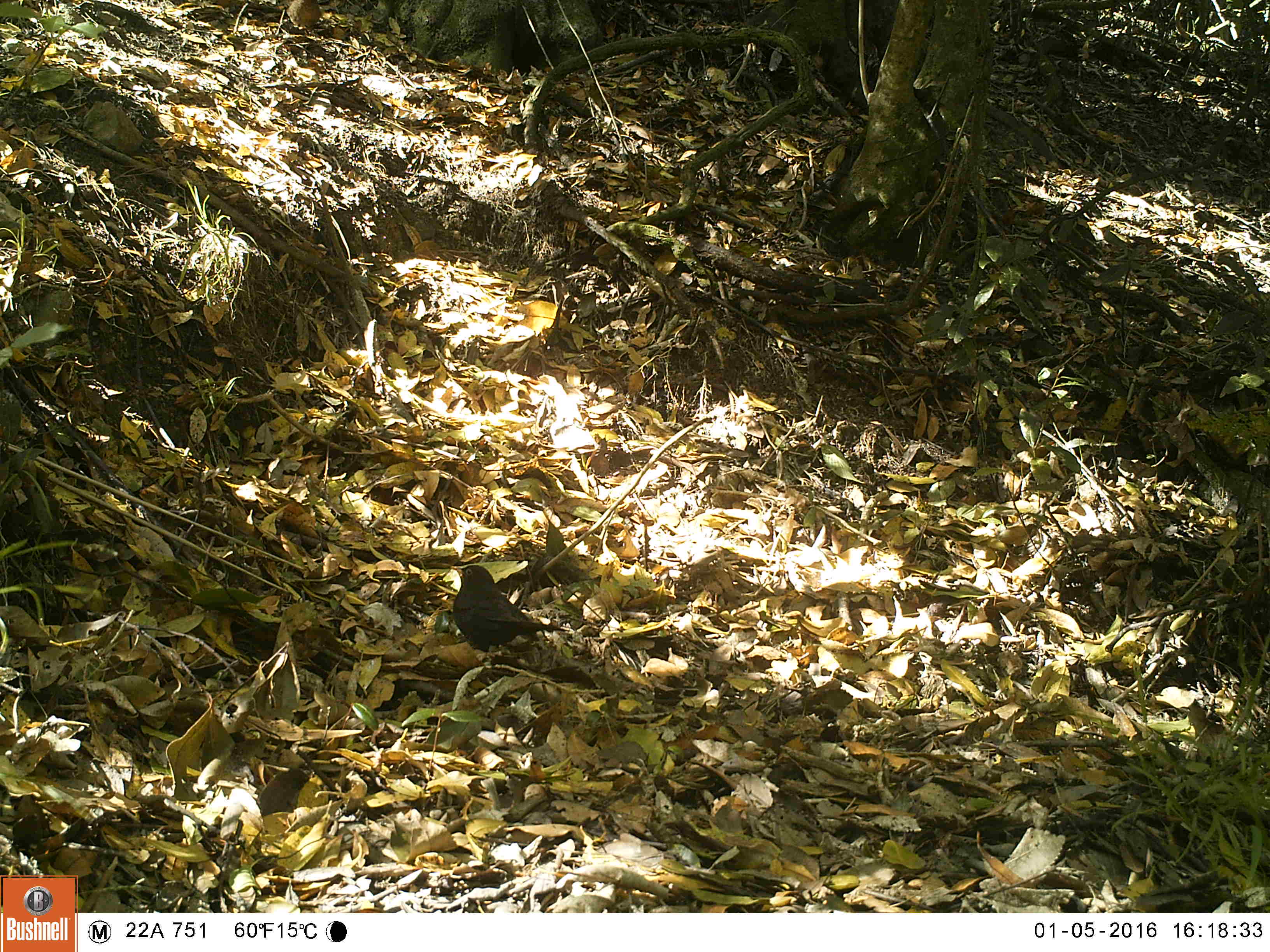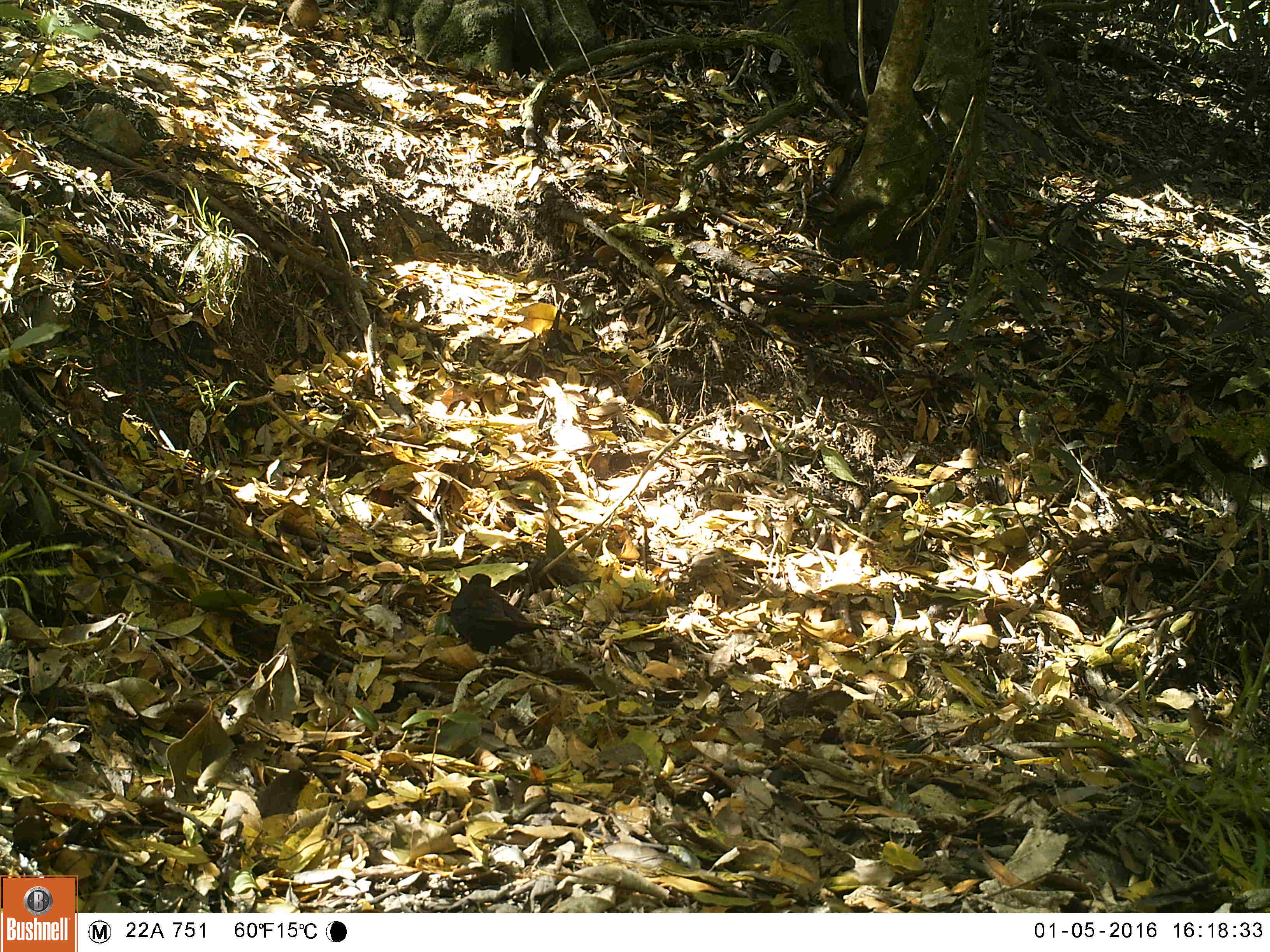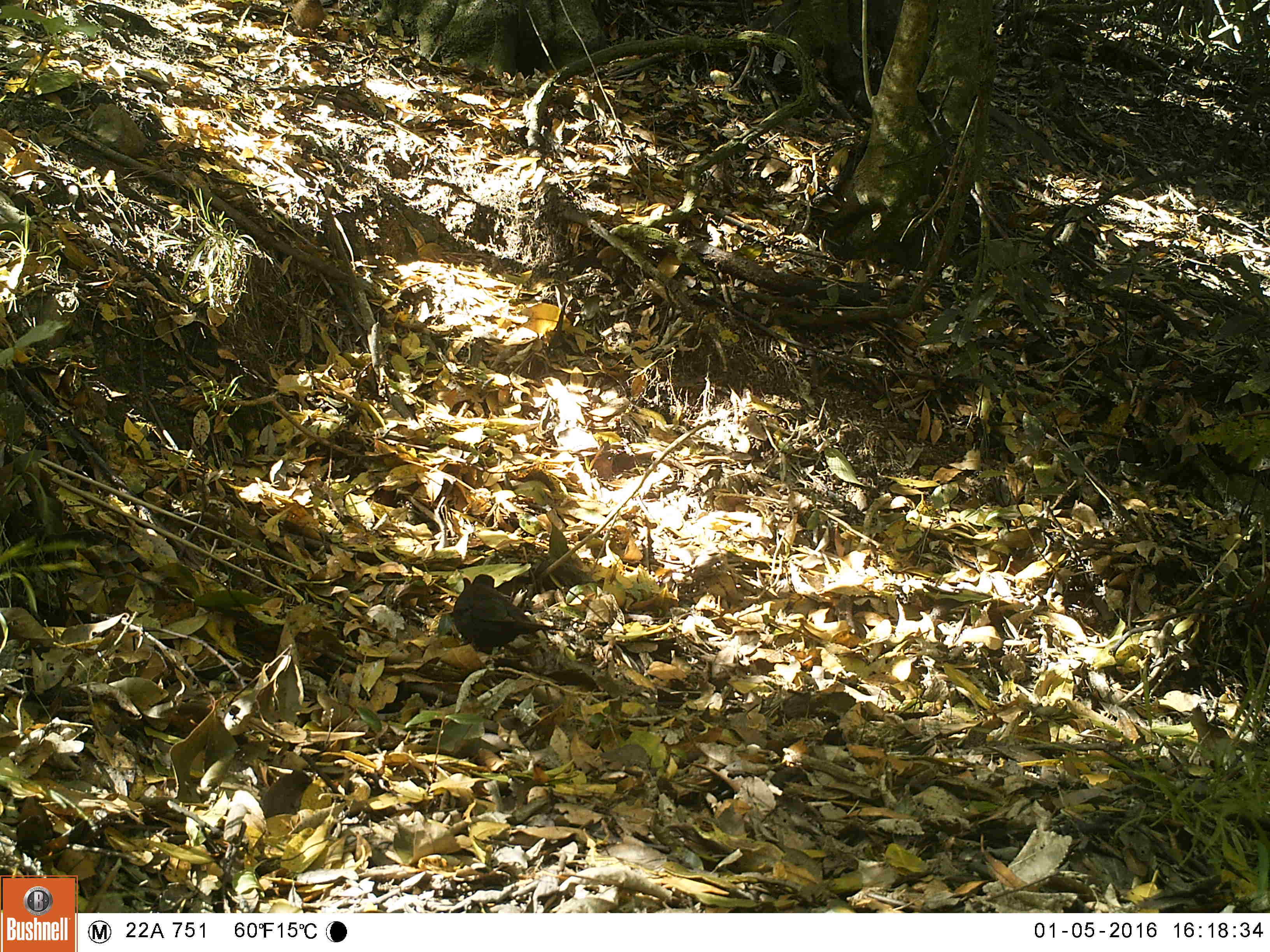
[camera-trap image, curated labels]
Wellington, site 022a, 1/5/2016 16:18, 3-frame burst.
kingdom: Animalia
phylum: Chordata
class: Aves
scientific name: Aves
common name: bird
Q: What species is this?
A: Bird (Aves).